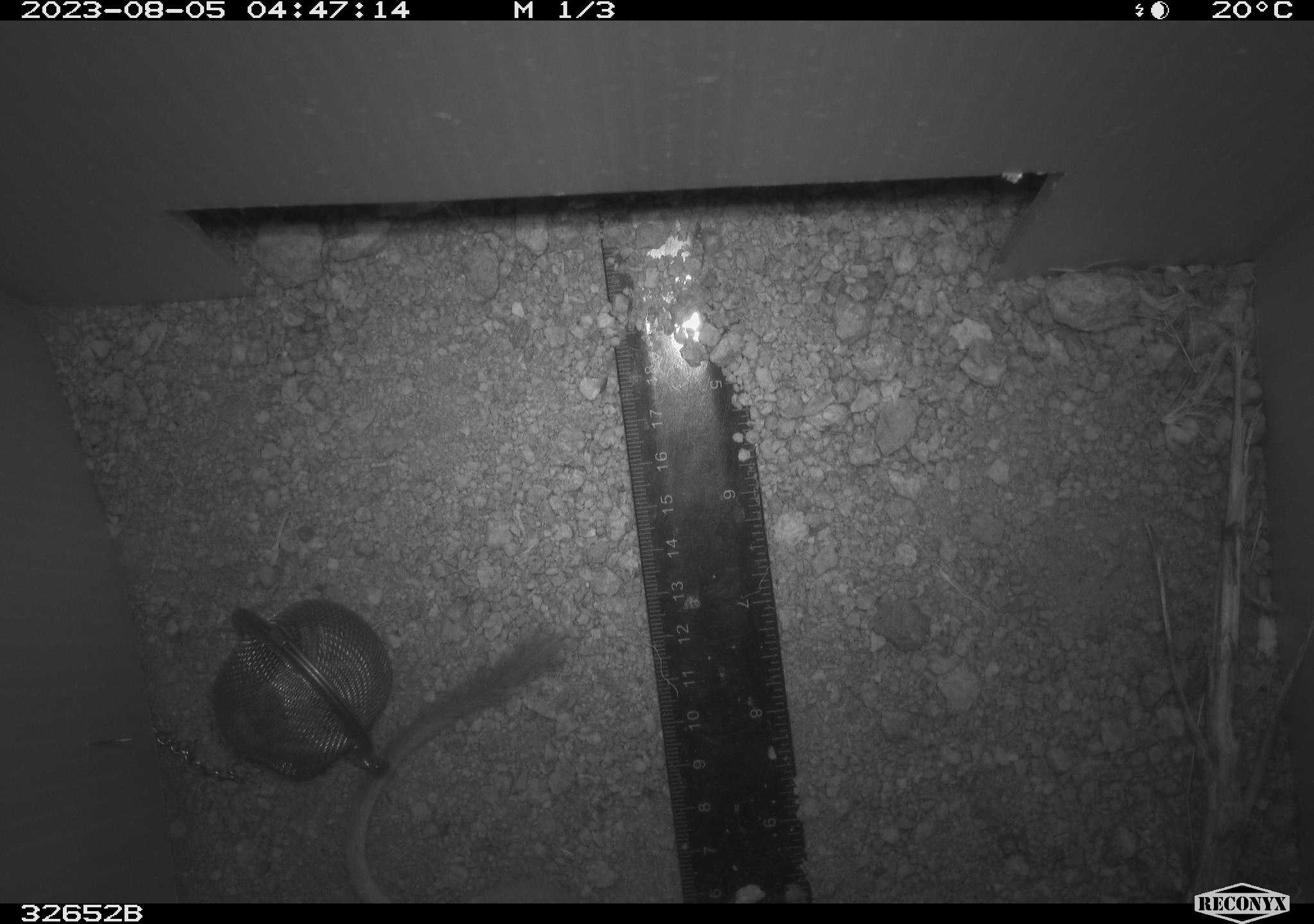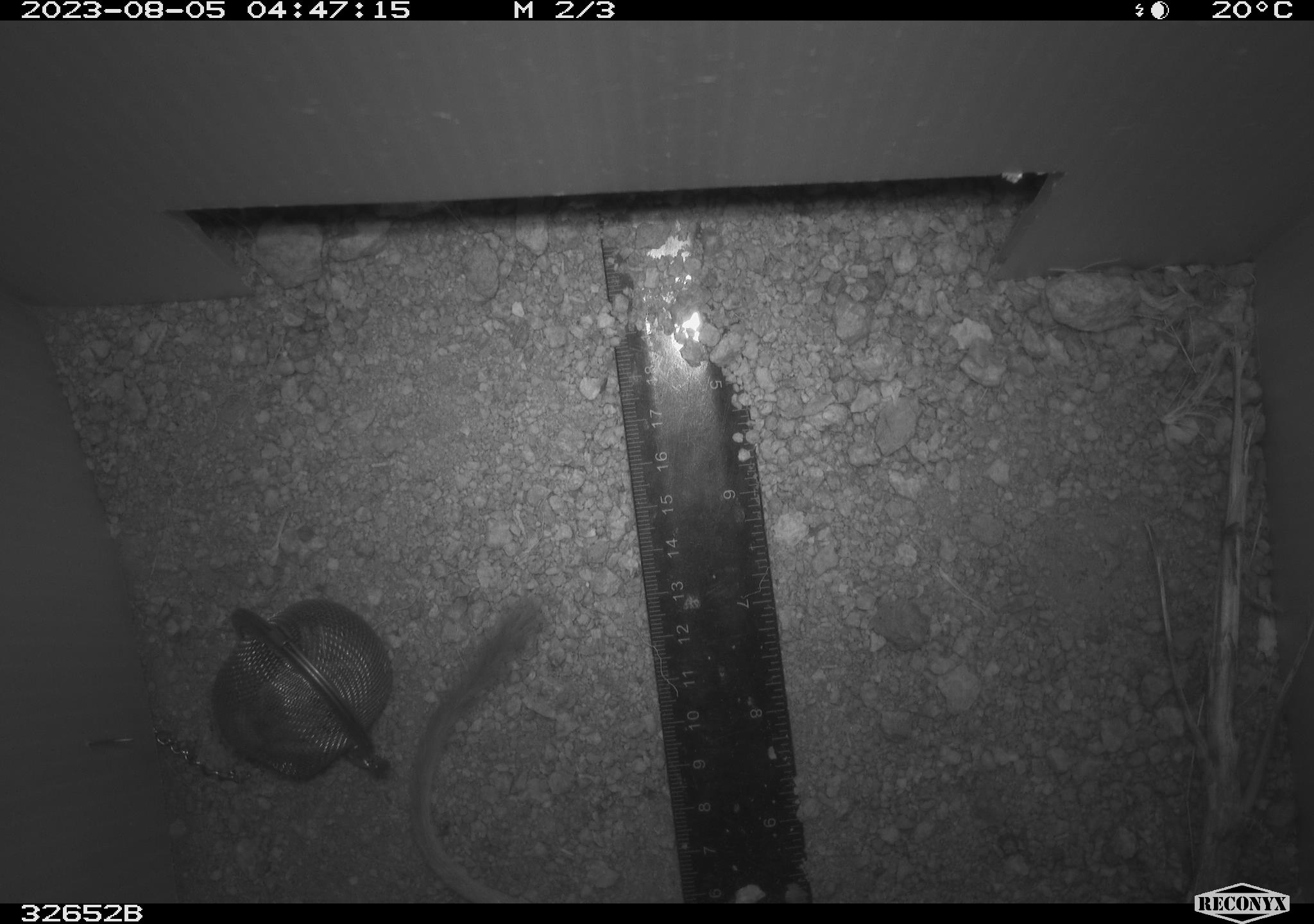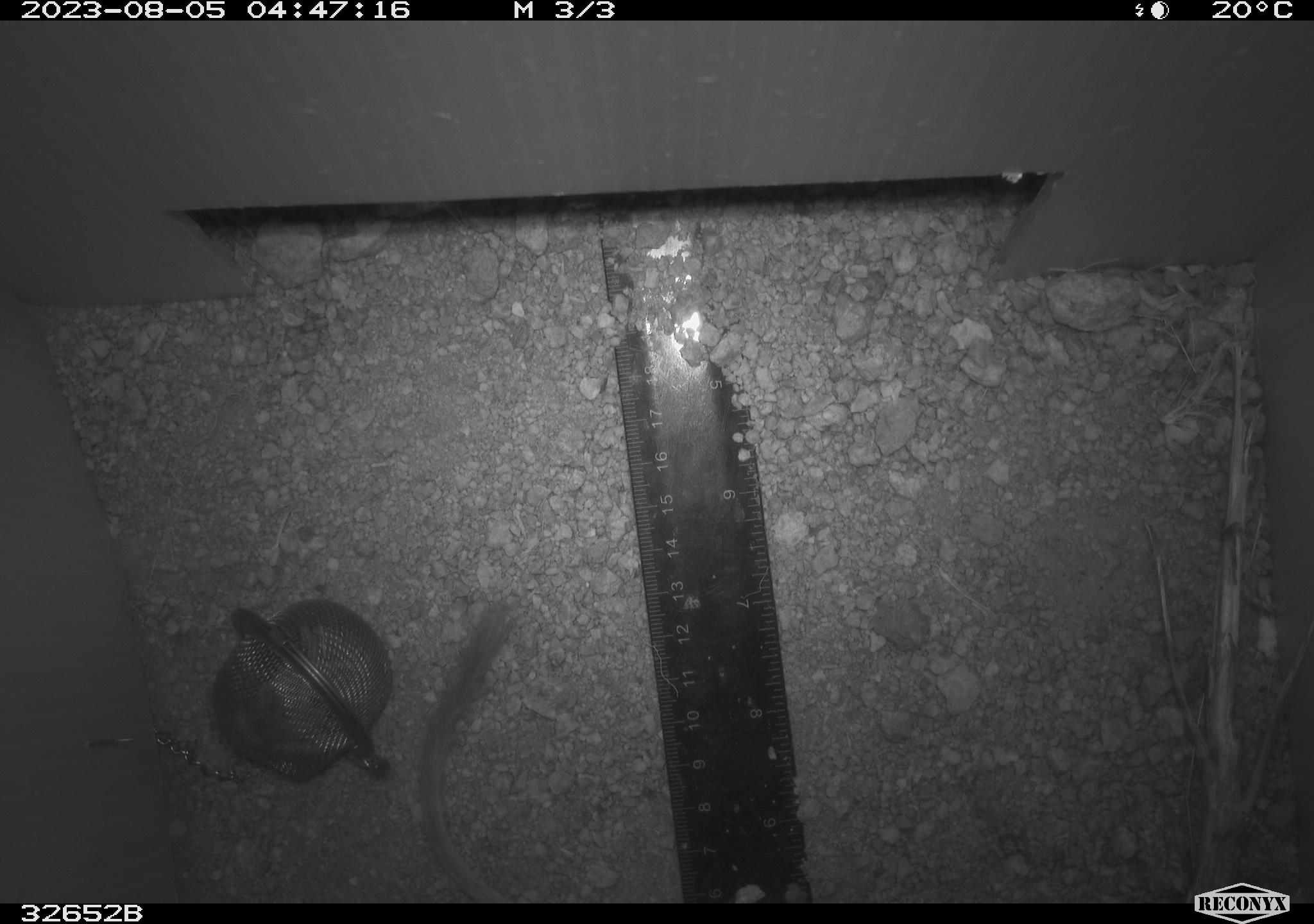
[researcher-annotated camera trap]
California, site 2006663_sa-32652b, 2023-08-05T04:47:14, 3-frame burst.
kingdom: Animalia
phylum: Chordata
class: Mammalia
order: Rodentia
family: Heteromyidae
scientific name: Heteromyidae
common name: kangaroo rats and pocket mice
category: heteromyidae family